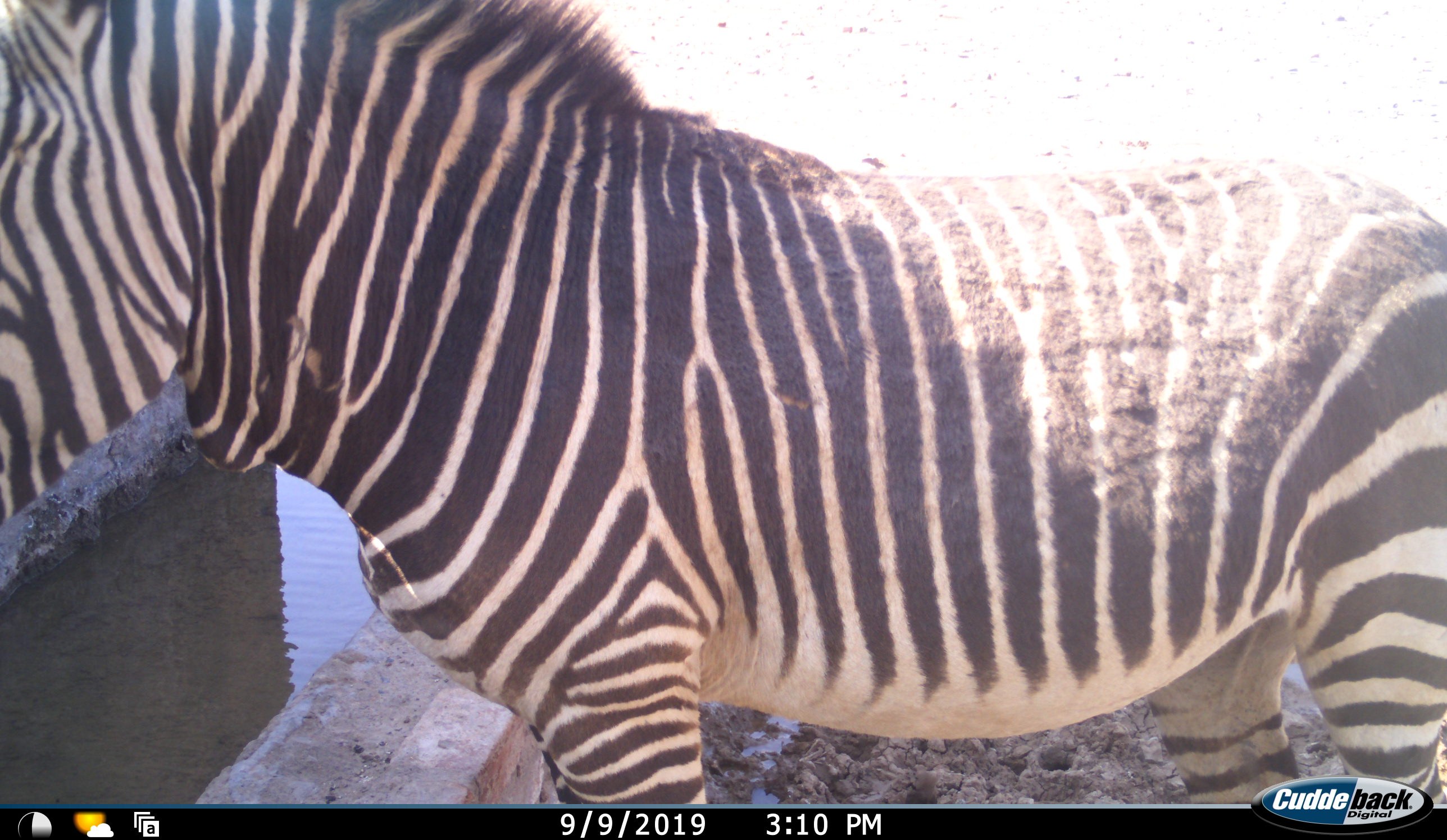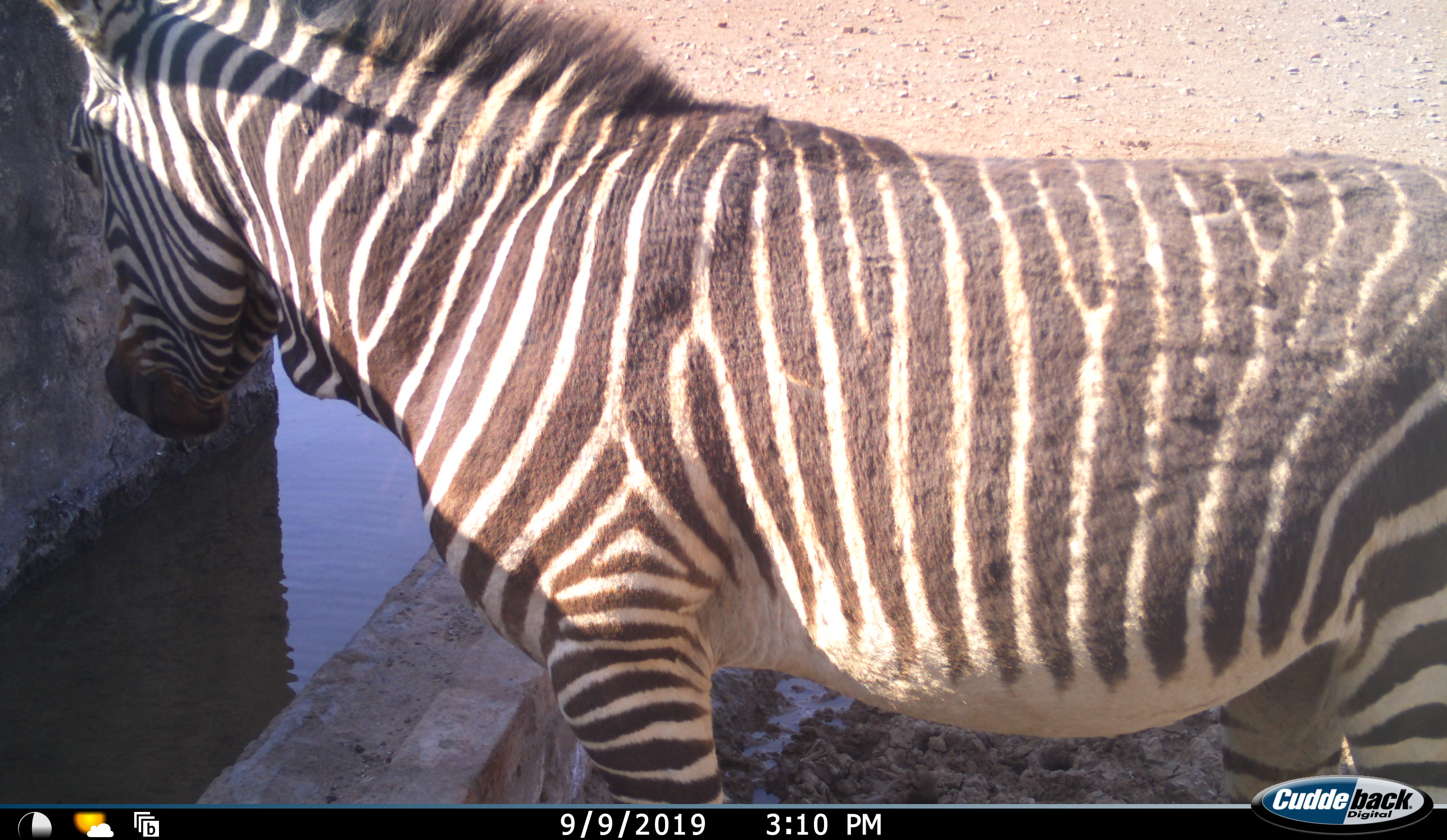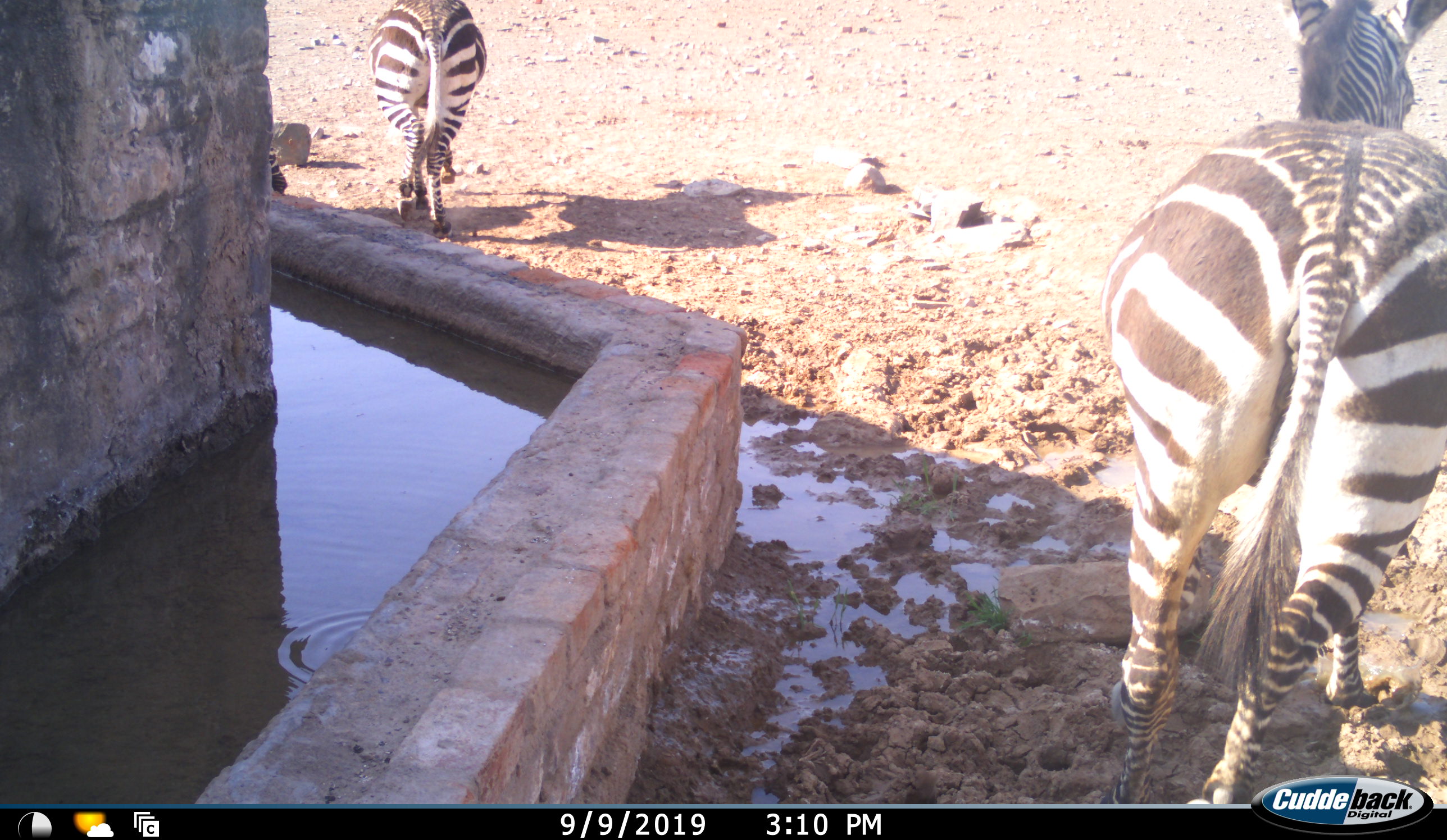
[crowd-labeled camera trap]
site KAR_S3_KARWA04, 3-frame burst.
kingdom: Animalia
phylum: Chordata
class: Mammalia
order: Perissodactyla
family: Equidae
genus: Equus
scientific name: Equus zebra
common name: mountain zebra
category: zebramountain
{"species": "zebramountain (mountain zebra) (Equus zebra)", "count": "3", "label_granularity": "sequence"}